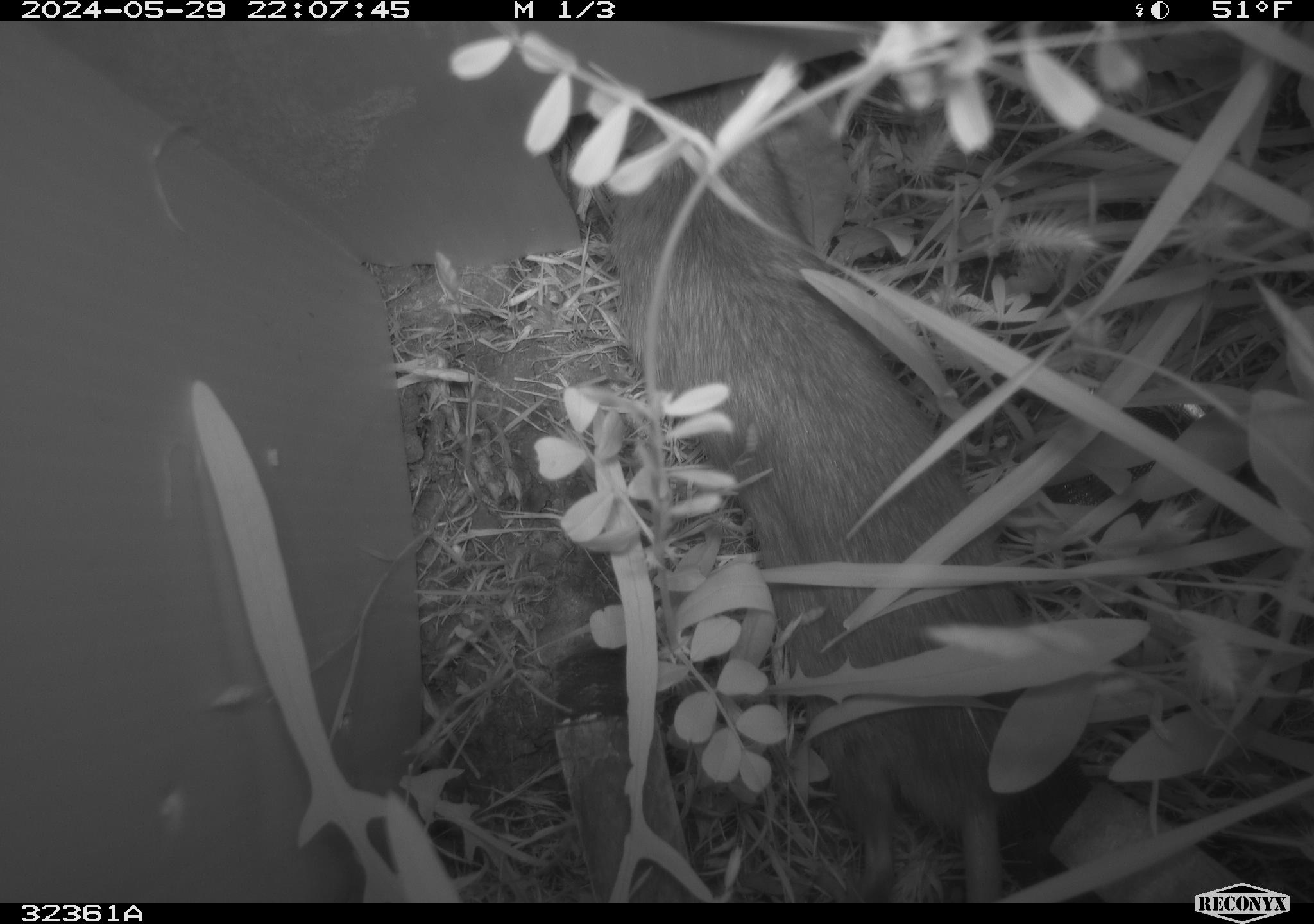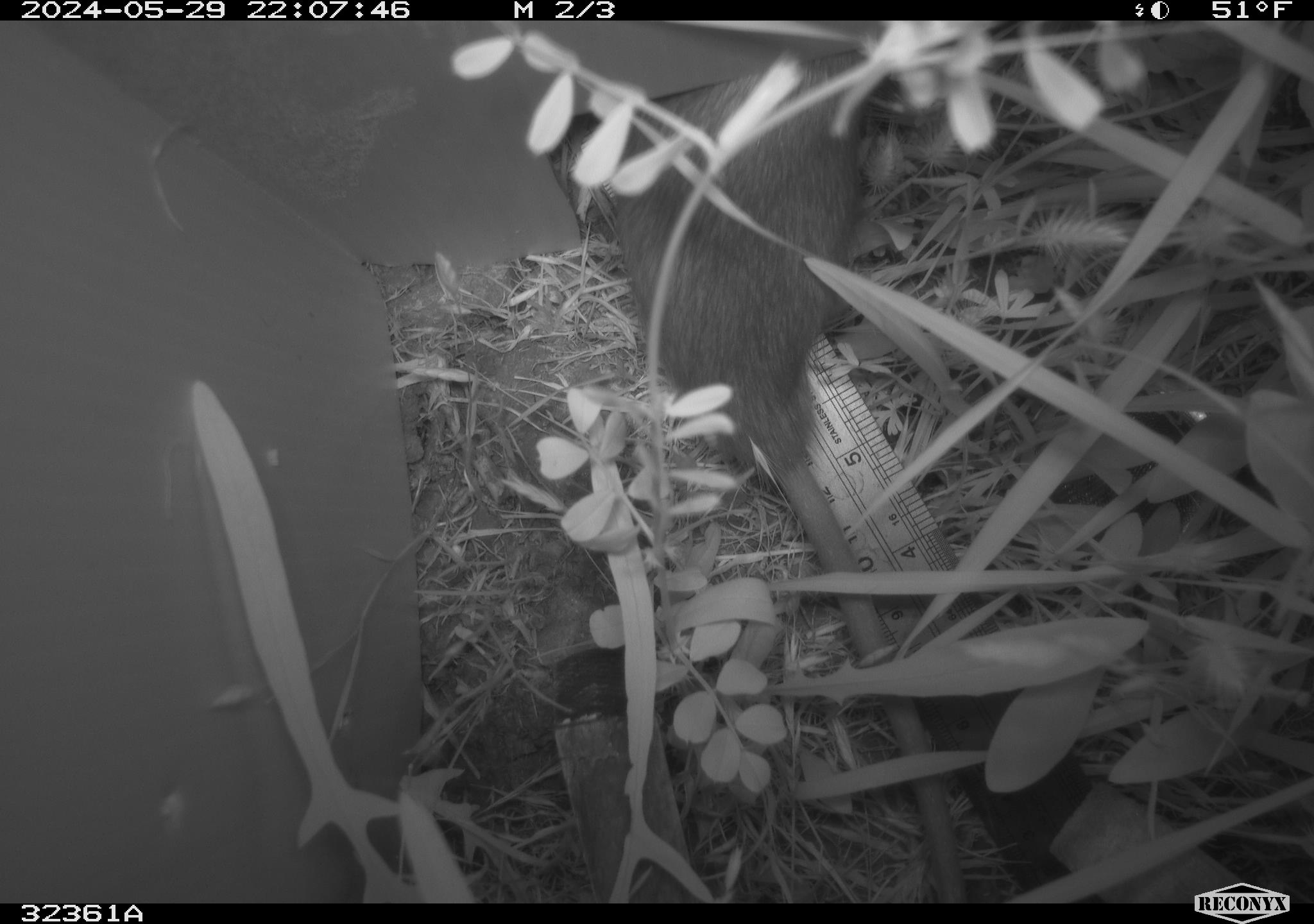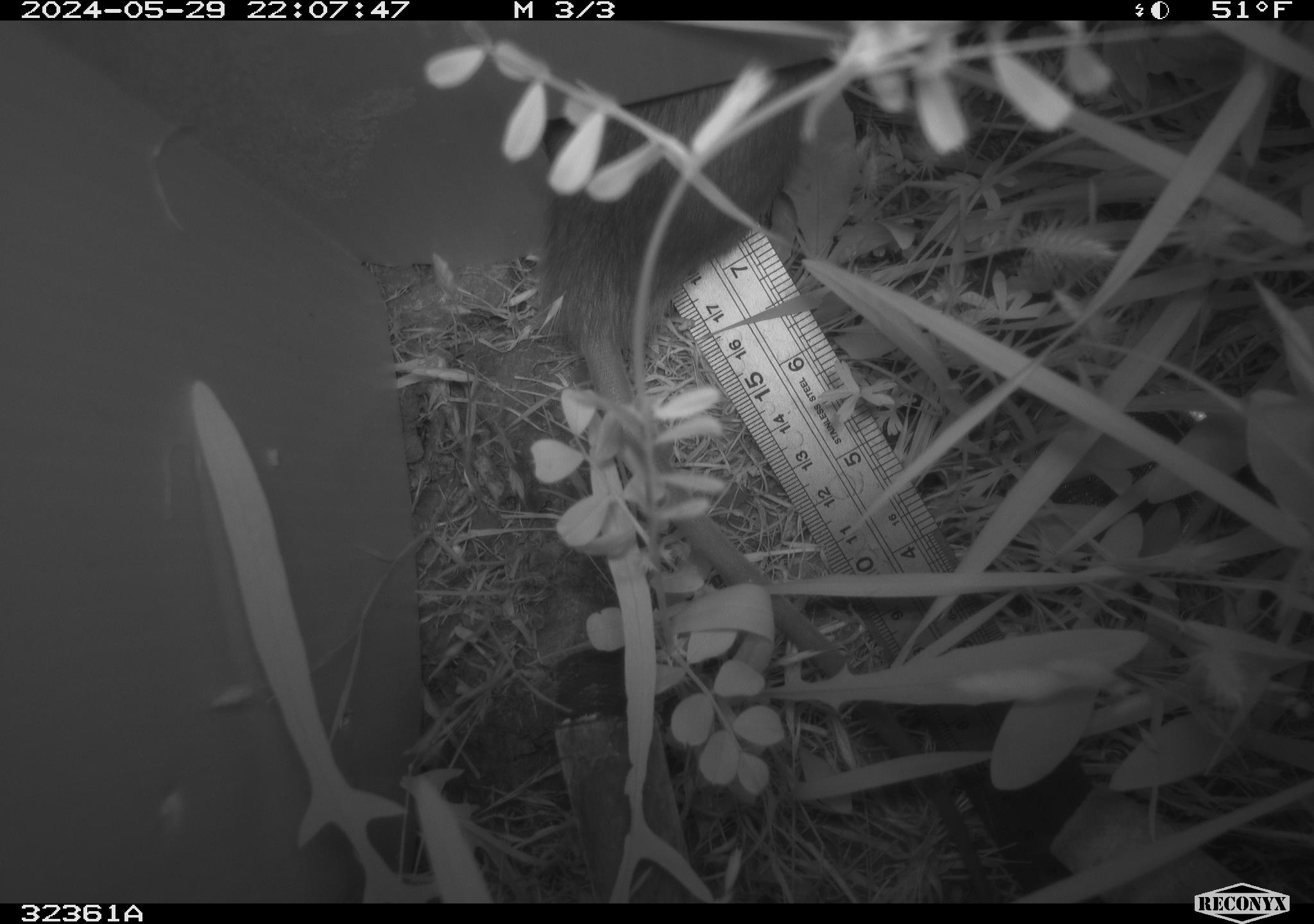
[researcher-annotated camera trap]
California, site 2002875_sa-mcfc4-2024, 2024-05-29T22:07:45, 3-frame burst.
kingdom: Animalia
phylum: Chordata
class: Mammalia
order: Rodentia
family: Muridae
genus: Rattus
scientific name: Rattus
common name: rat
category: rattus species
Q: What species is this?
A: Rattus species (rat) (Rattus).